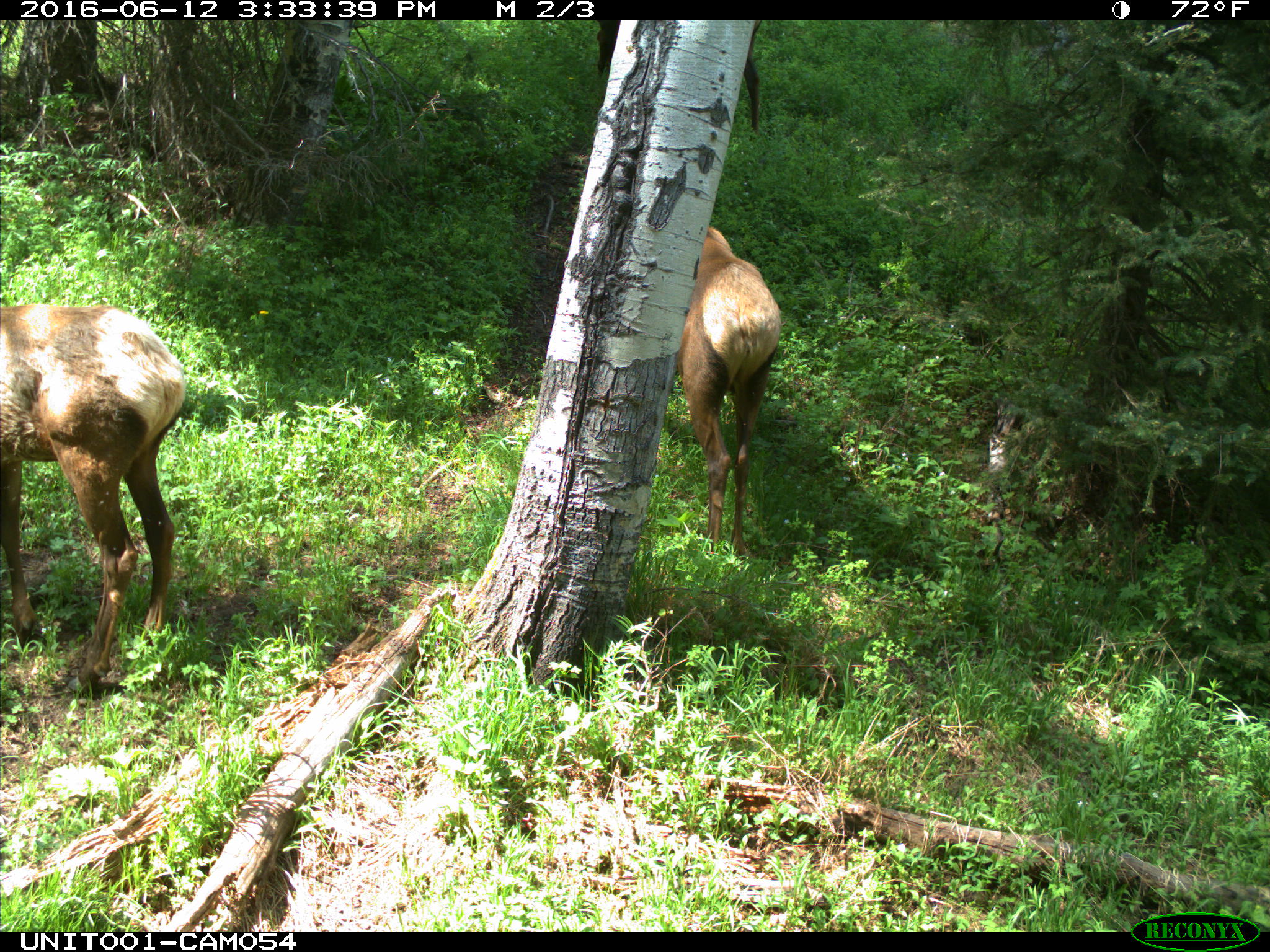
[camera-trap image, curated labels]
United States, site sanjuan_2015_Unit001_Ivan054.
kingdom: Animalia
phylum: Chordata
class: Mammalia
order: Artiodactyla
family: Cervidae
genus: Cervus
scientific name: Cervus elaphus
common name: red deer